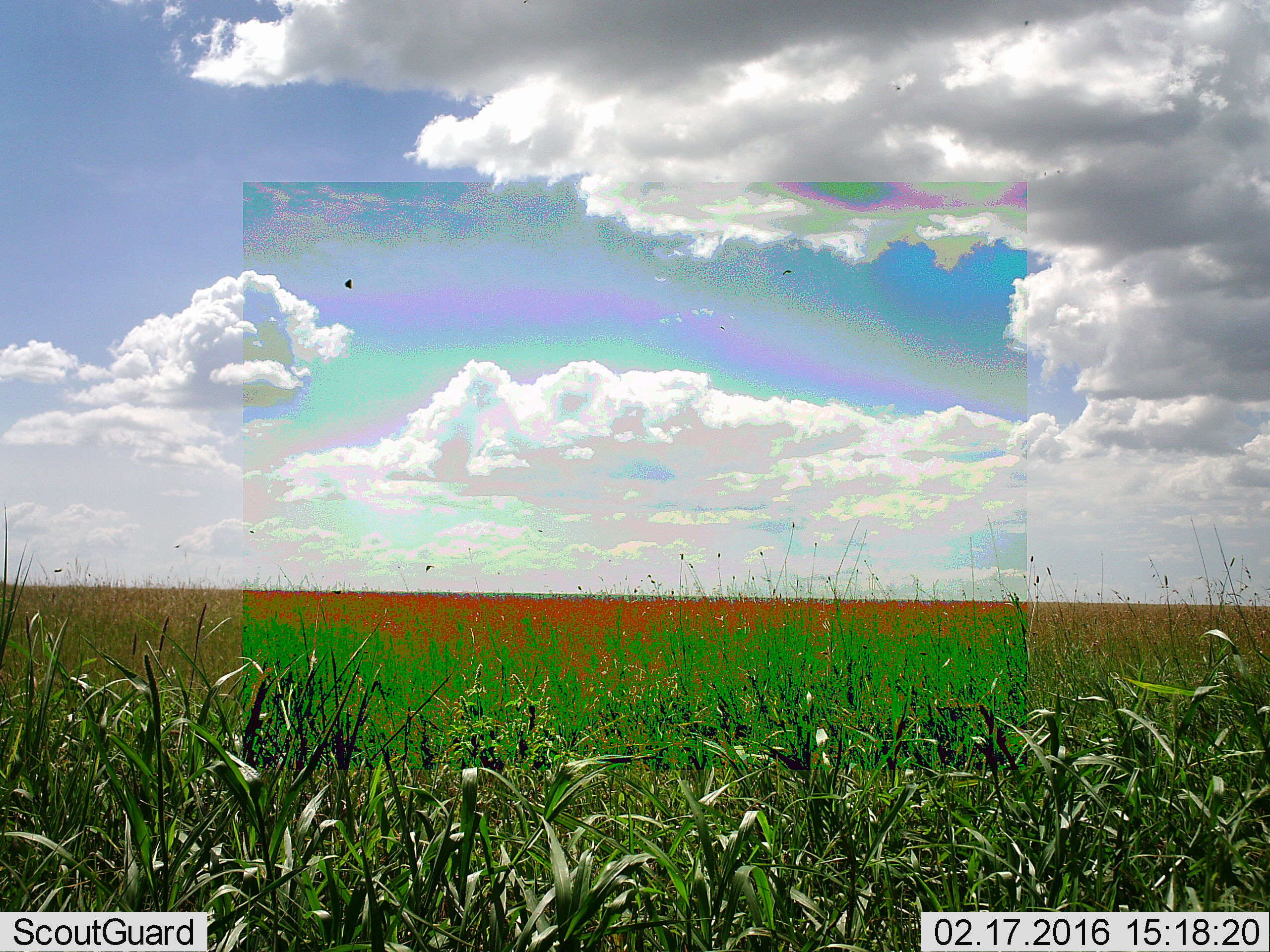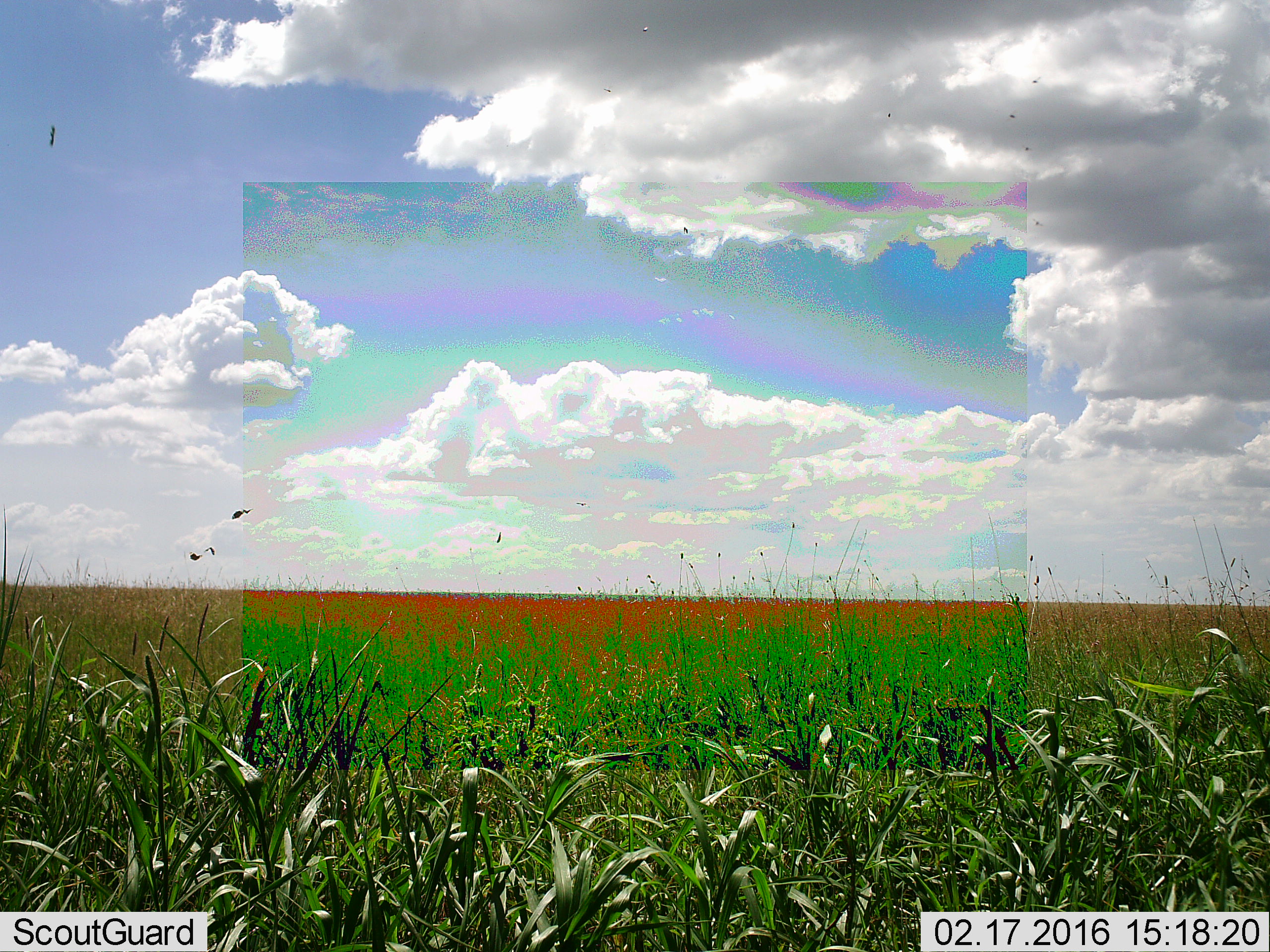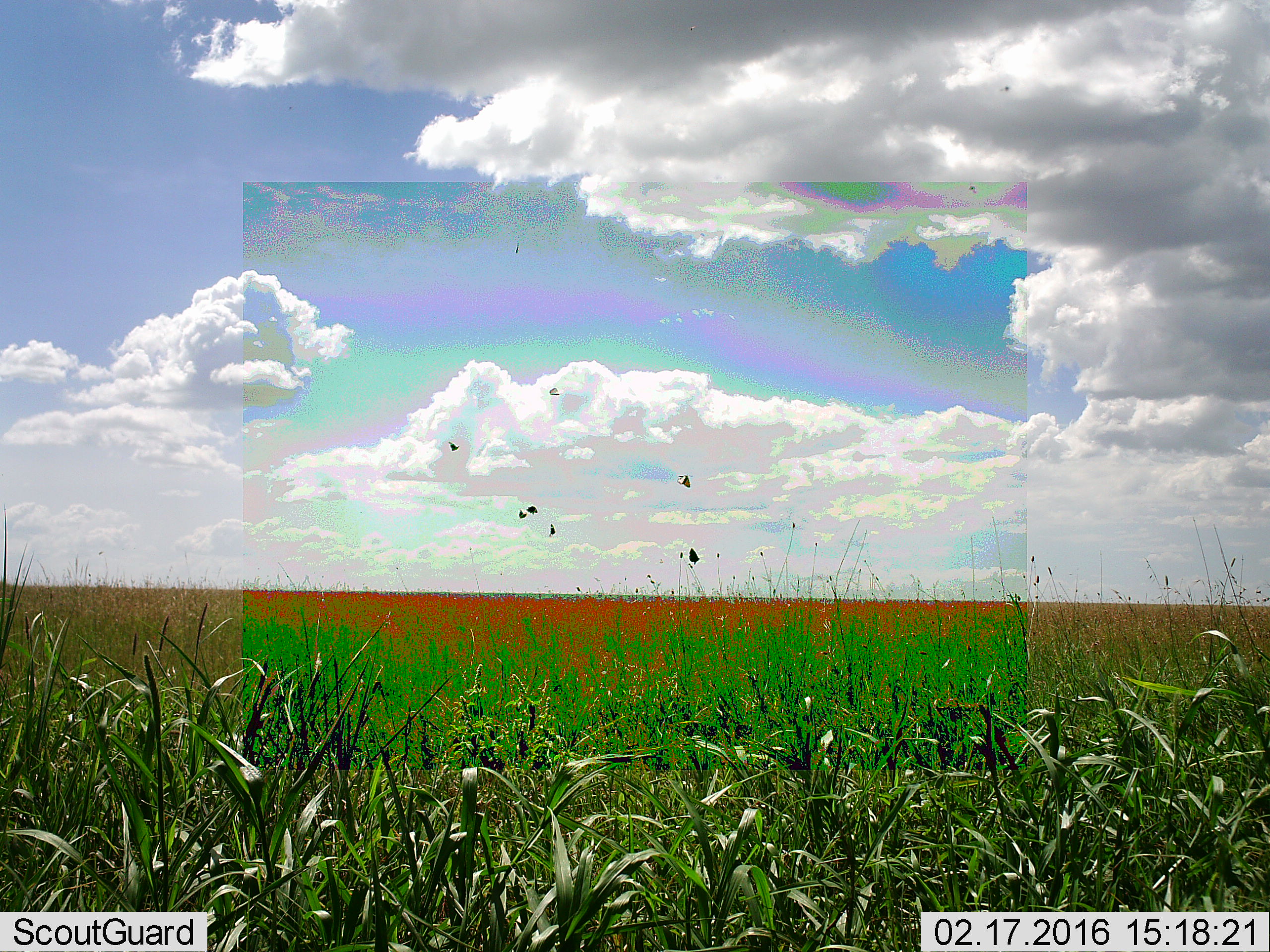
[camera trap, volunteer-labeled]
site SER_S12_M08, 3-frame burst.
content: unidentified animal